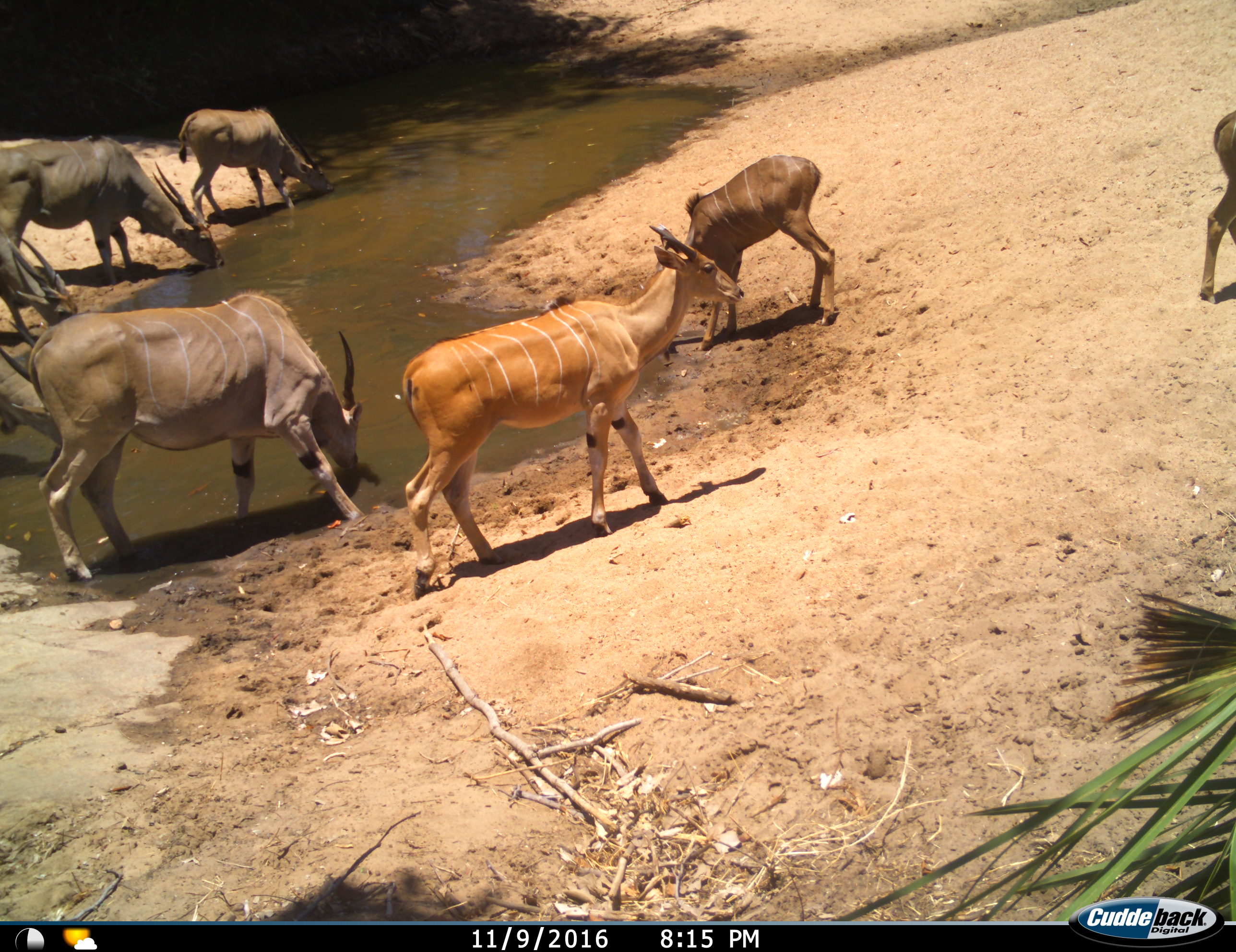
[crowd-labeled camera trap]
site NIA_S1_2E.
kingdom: Animalia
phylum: Chordata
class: Mammalia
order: Artiodactyla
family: Bovidae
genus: Tragelaphus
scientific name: Tragelaphus oryx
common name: eland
Eland (Tragelaphus oryx), count 8. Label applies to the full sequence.